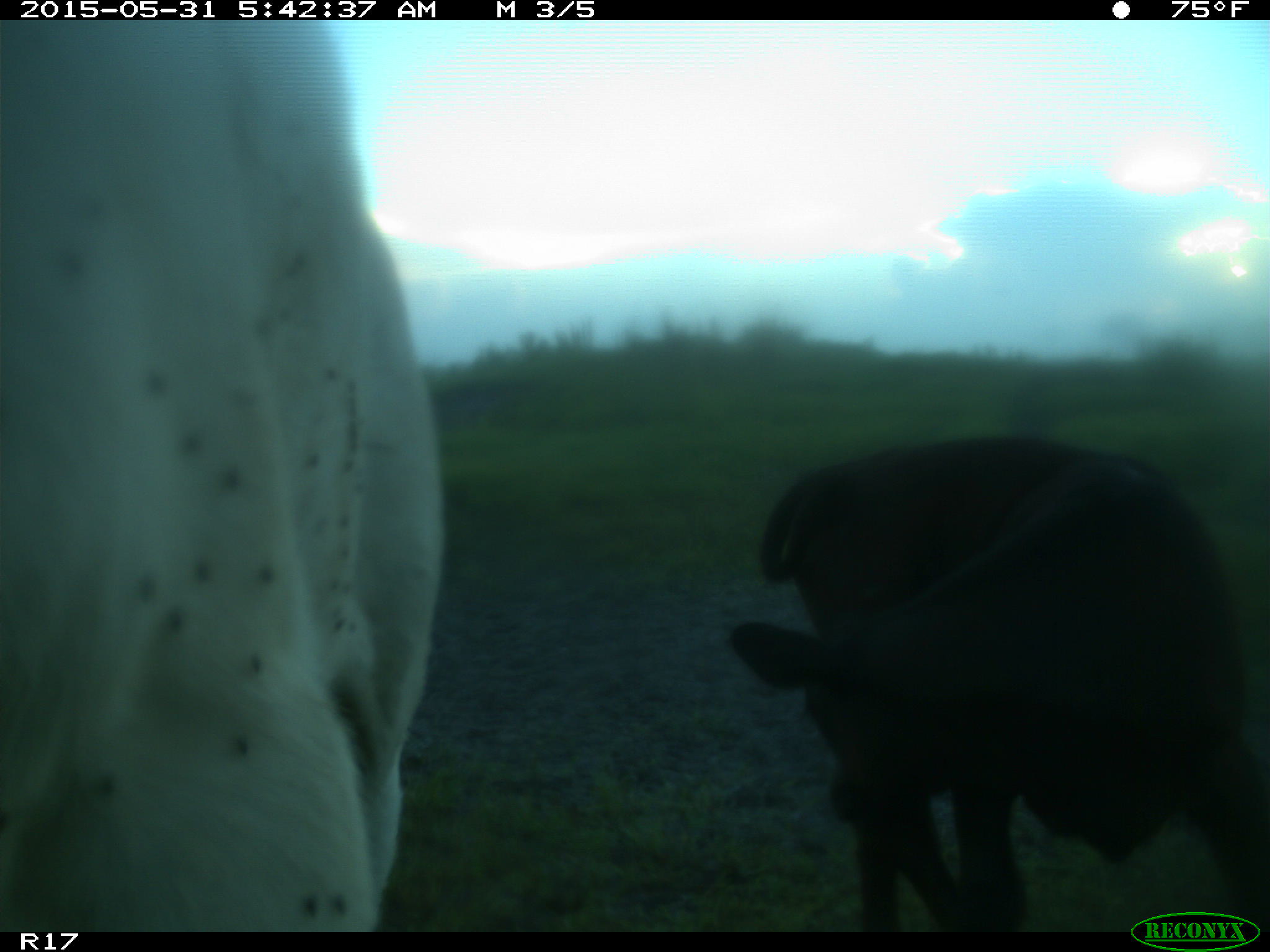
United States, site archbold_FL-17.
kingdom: Animalia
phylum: Chordata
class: Mammalia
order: Artiodactyla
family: Bovidae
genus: Bos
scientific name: Bos taurus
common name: domestic cow